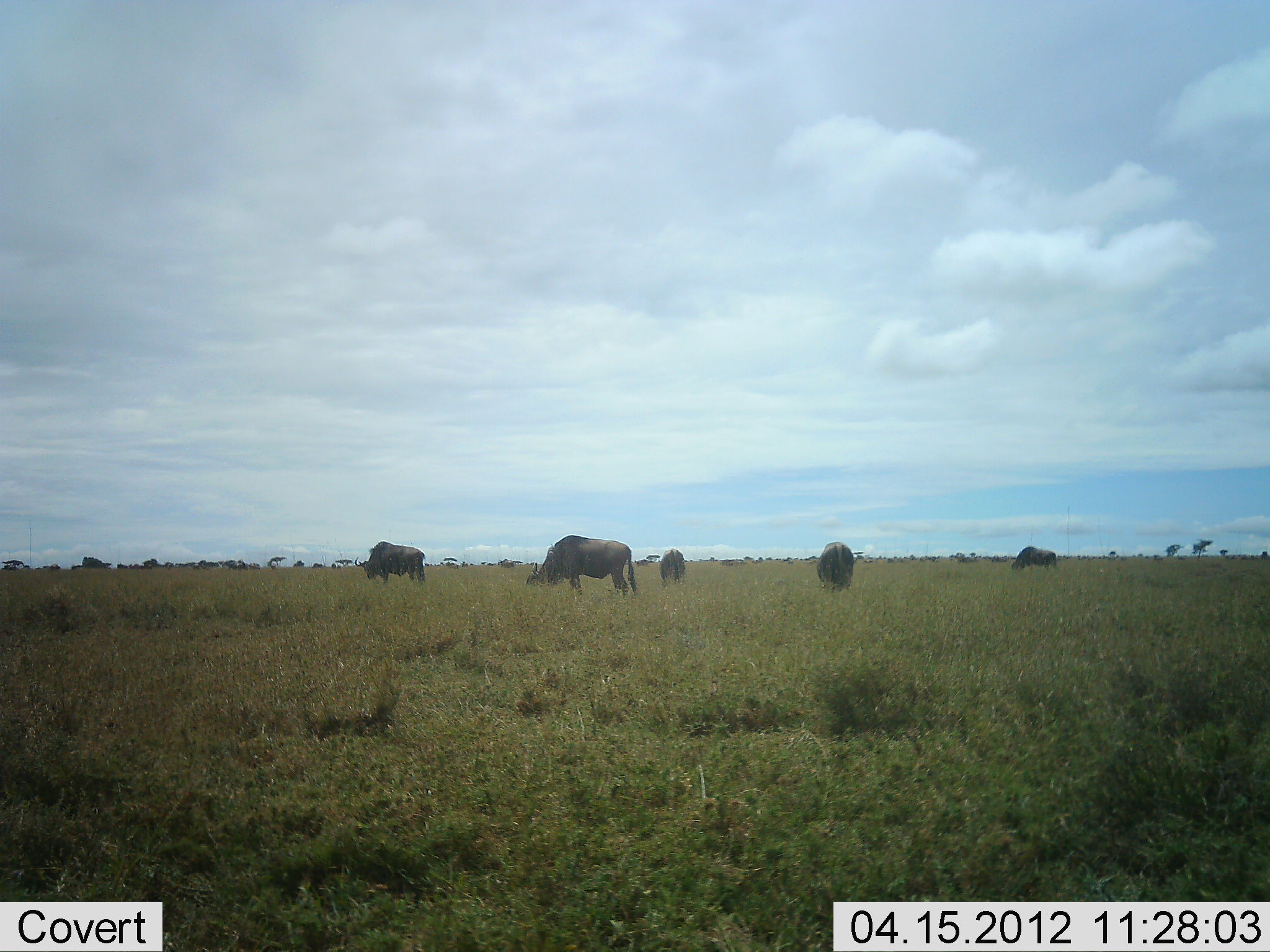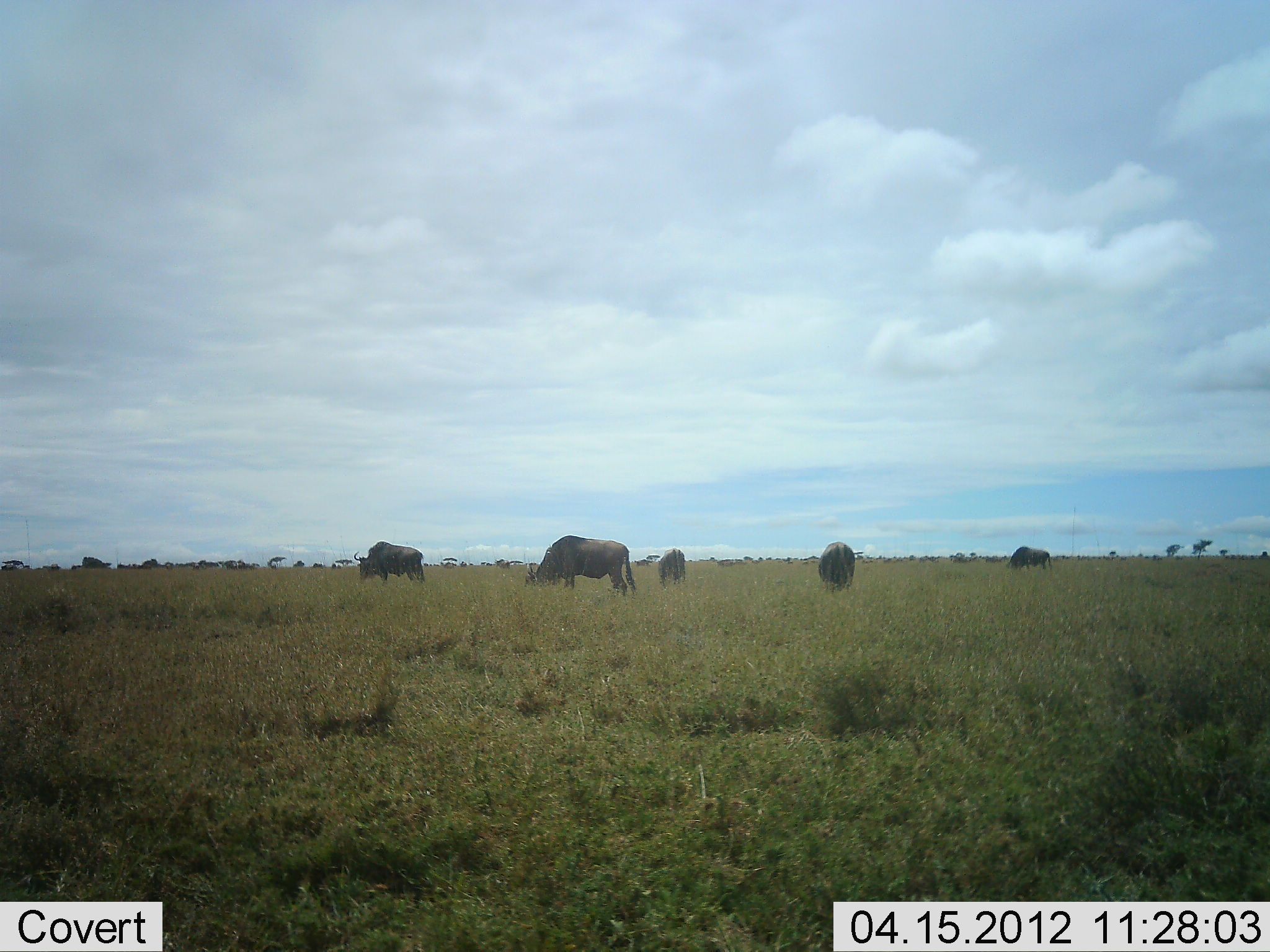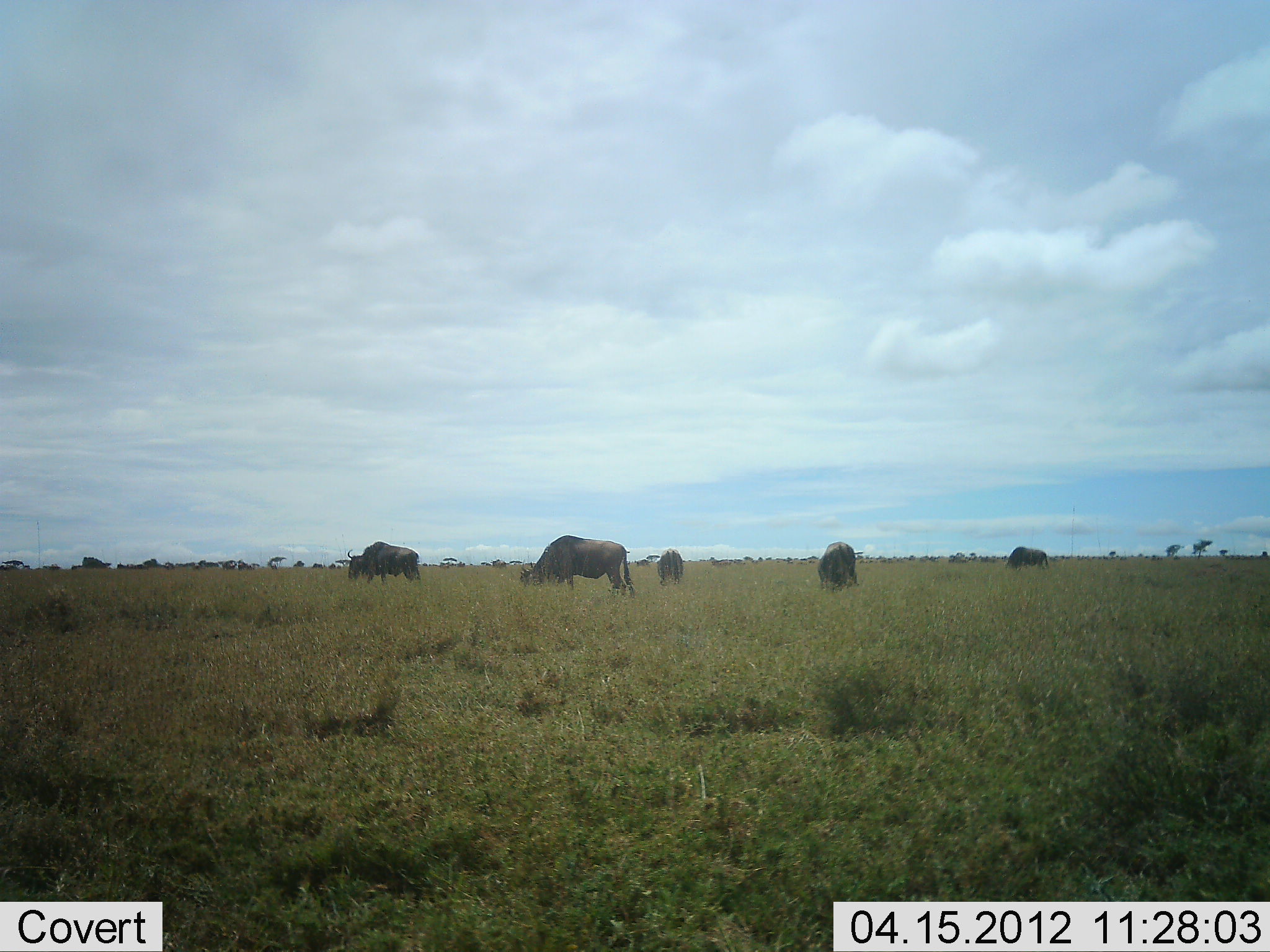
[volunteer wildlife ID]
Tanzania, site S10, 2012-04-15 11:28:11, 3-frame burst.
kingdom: Animalia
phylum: Chordata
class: Mammalia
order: Artiodactyla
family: Bovidae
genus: Connochaetes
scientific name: Connochaetes taurinus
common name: blue wildebeest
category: wildebeest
Wildebeest (blue wildebeest) (Connochaetes taurinus), count 5. Behavior (volunteer vote fractions): standing 40%, resting 0%, moving 10%, interacting 0%. Young present (vote fraction): 0%. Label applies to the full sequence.